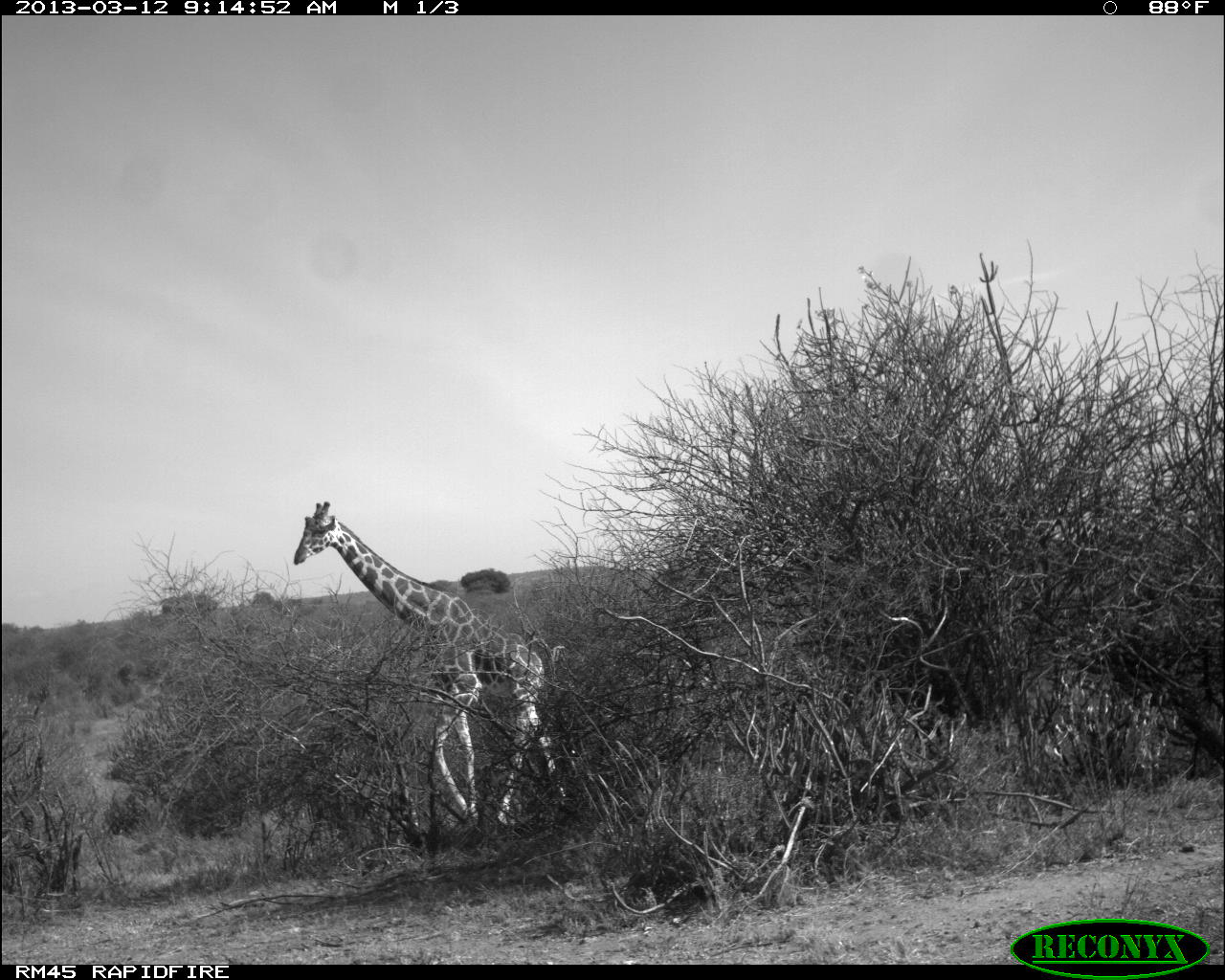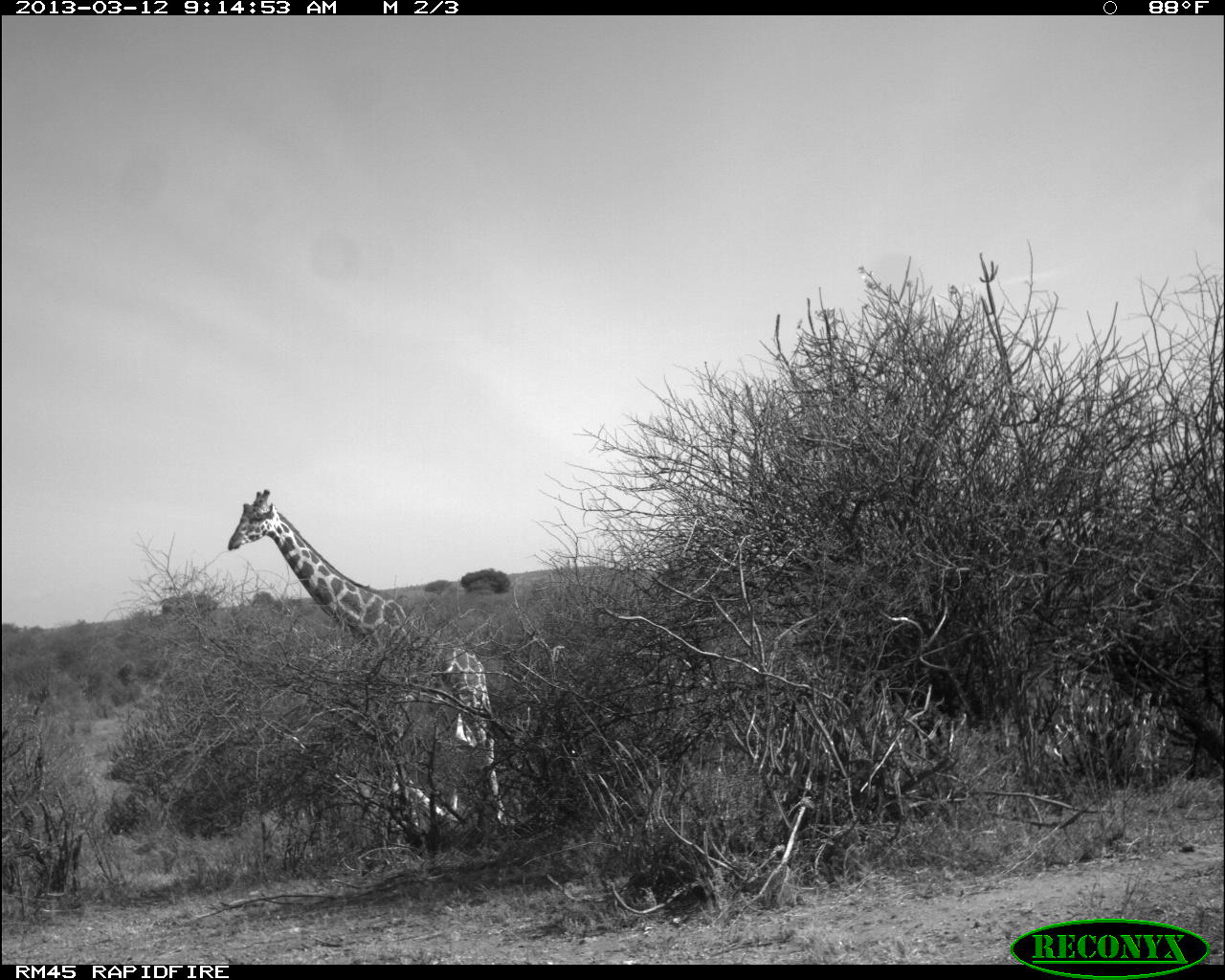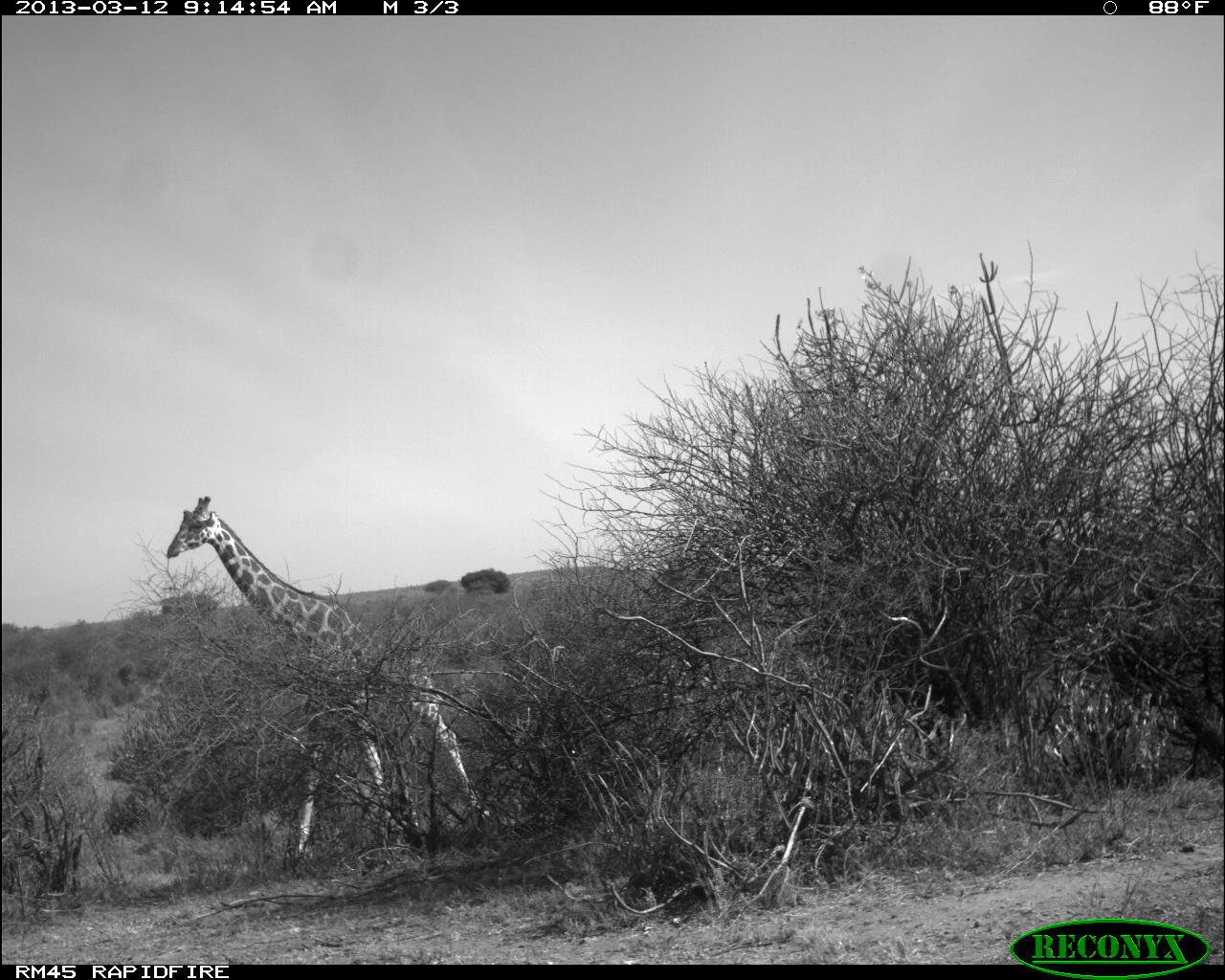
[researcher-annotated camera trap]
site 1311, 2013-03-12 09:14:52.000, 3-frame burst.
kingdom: Animalia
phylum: Chordata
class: Mammalia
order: Artiodactyla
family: Giraffidae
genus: Giraffa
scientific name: Giraffa camelopardalis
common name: giraffe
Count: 1.